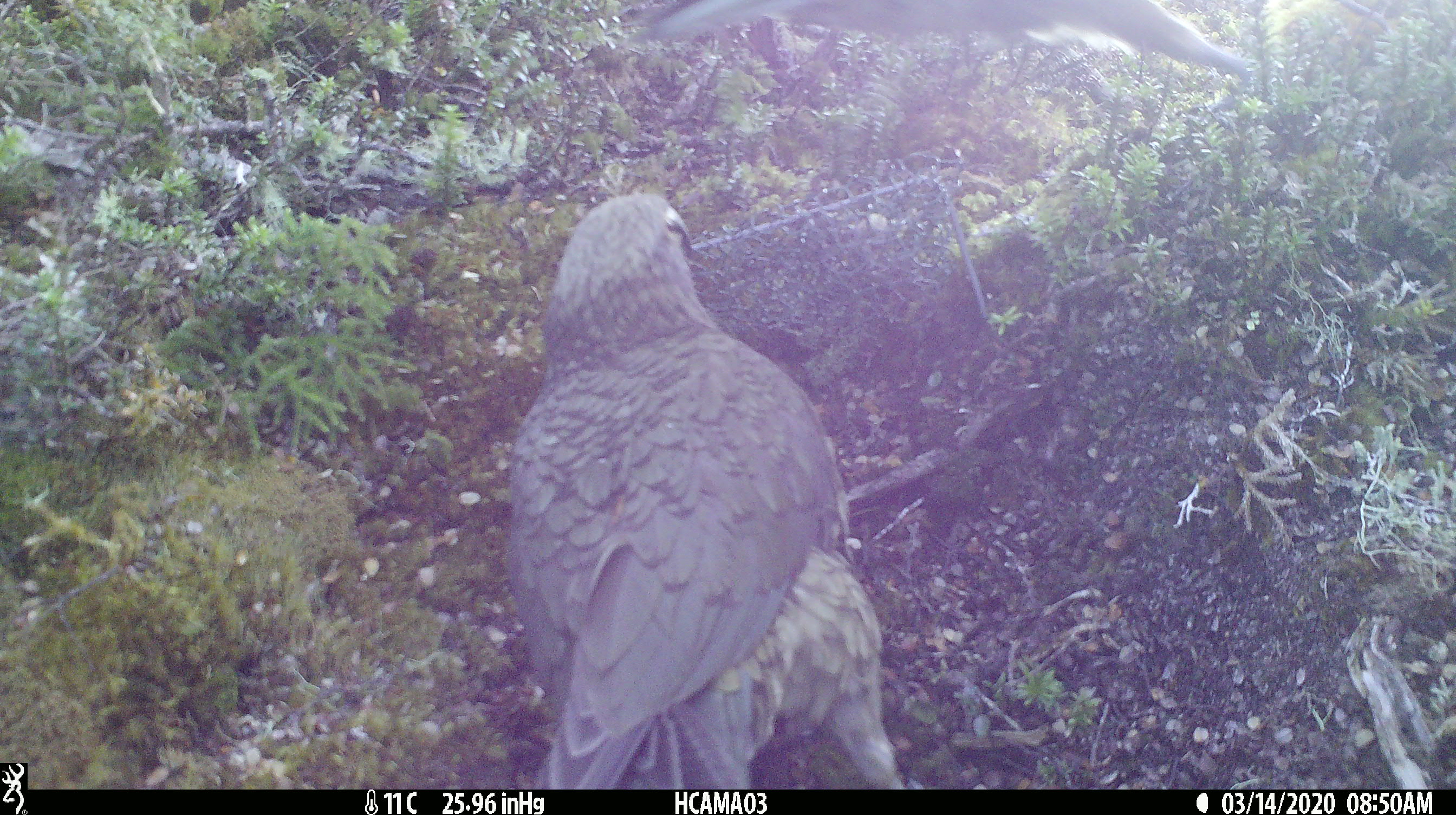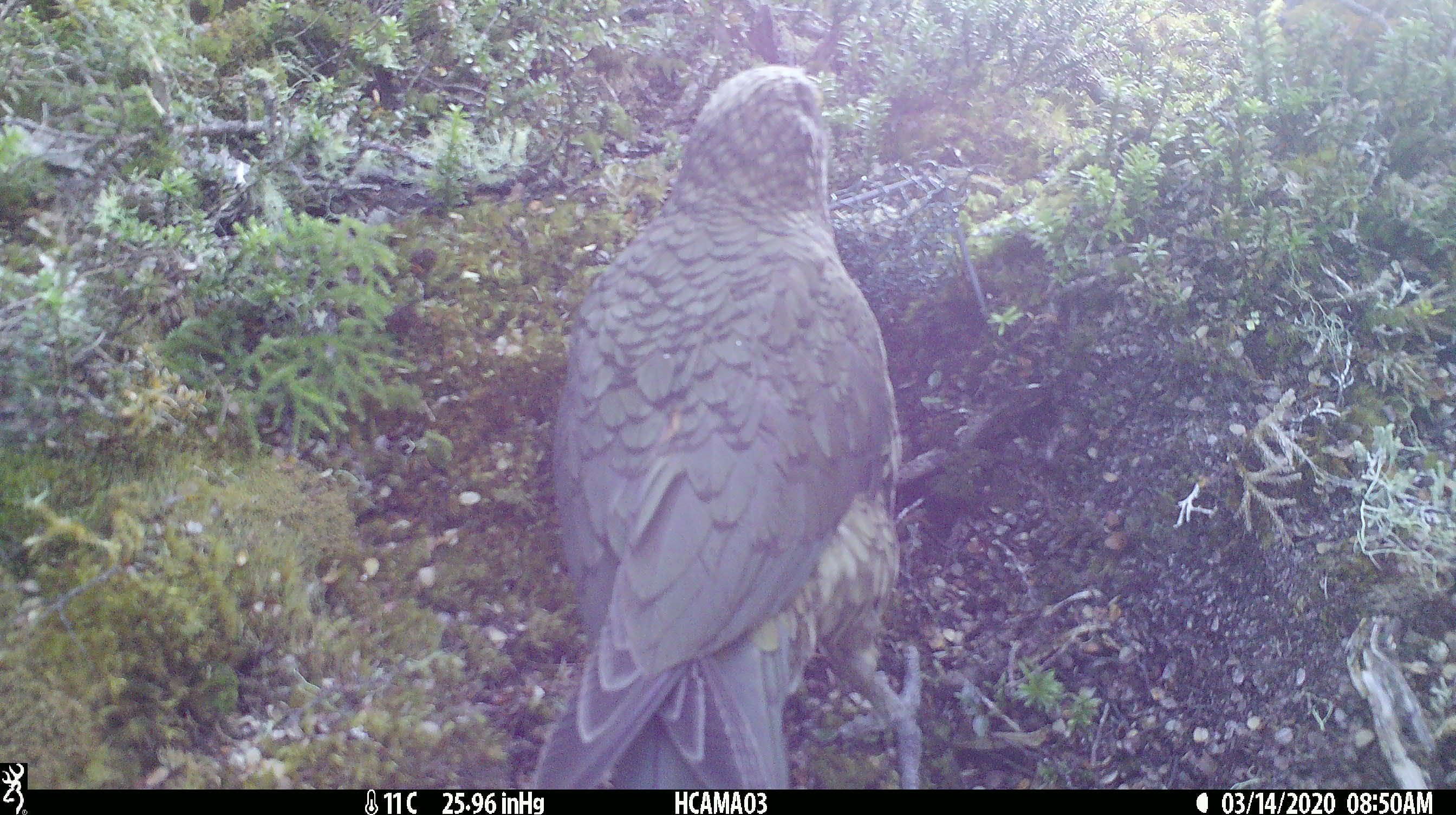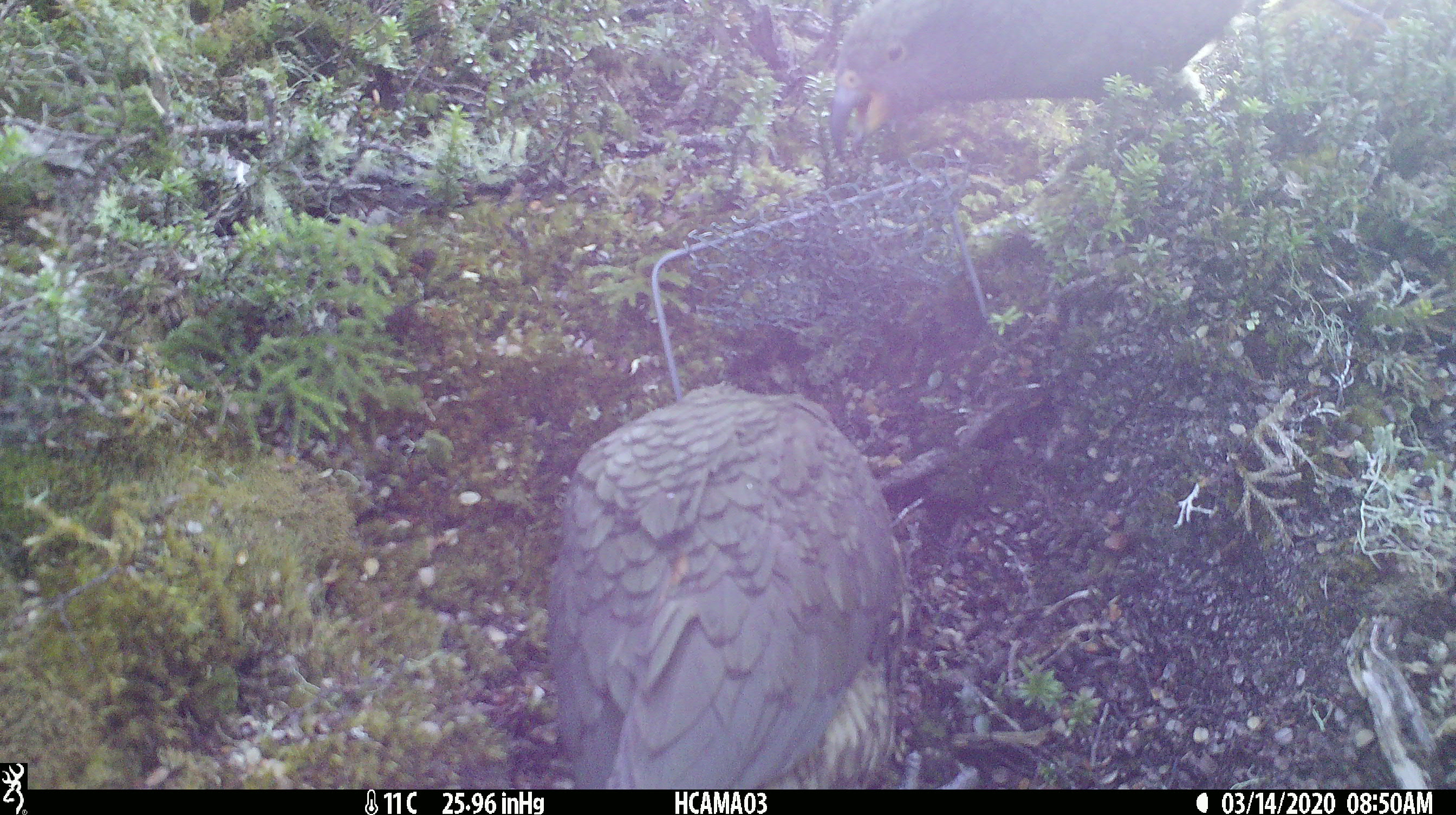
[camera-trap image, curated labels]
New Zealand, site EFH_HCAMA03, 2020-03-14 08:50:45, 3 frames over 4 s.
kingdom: Animalia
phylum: Chordata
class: Aves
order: Psittaciformes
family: Strigopidae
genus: Nestor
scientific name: Nestor notabilis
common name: kea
Kea (Nestor notabilis).